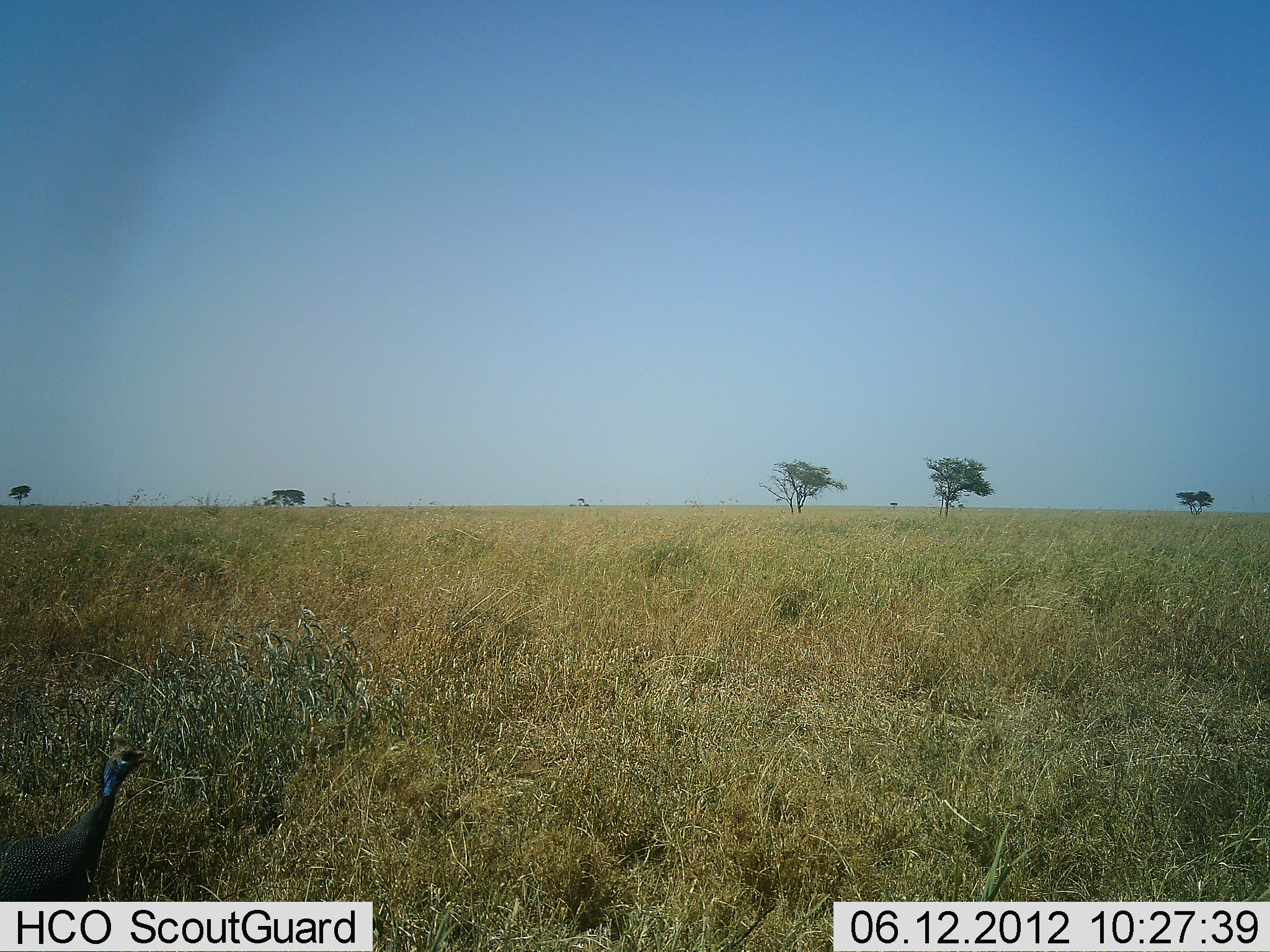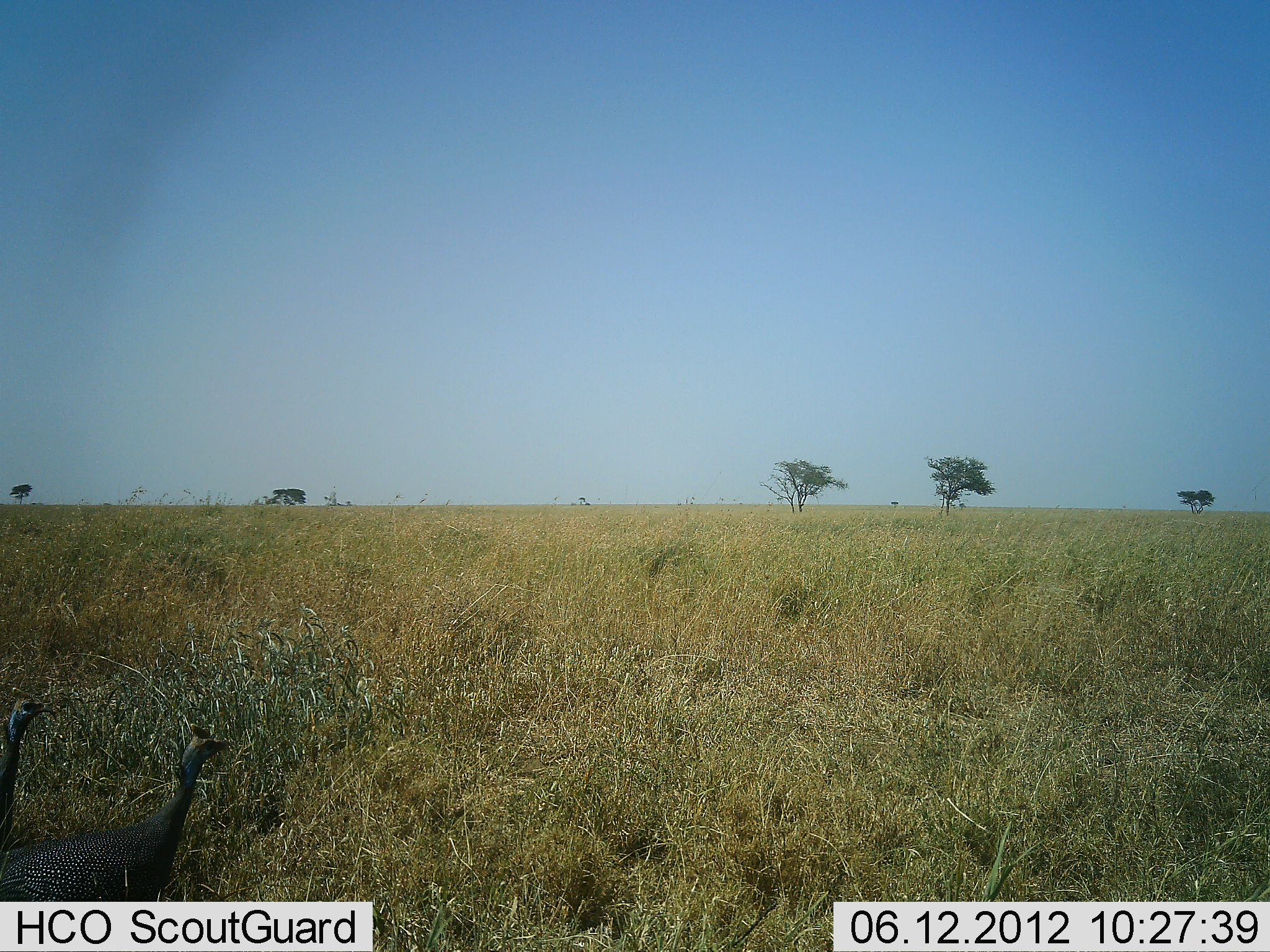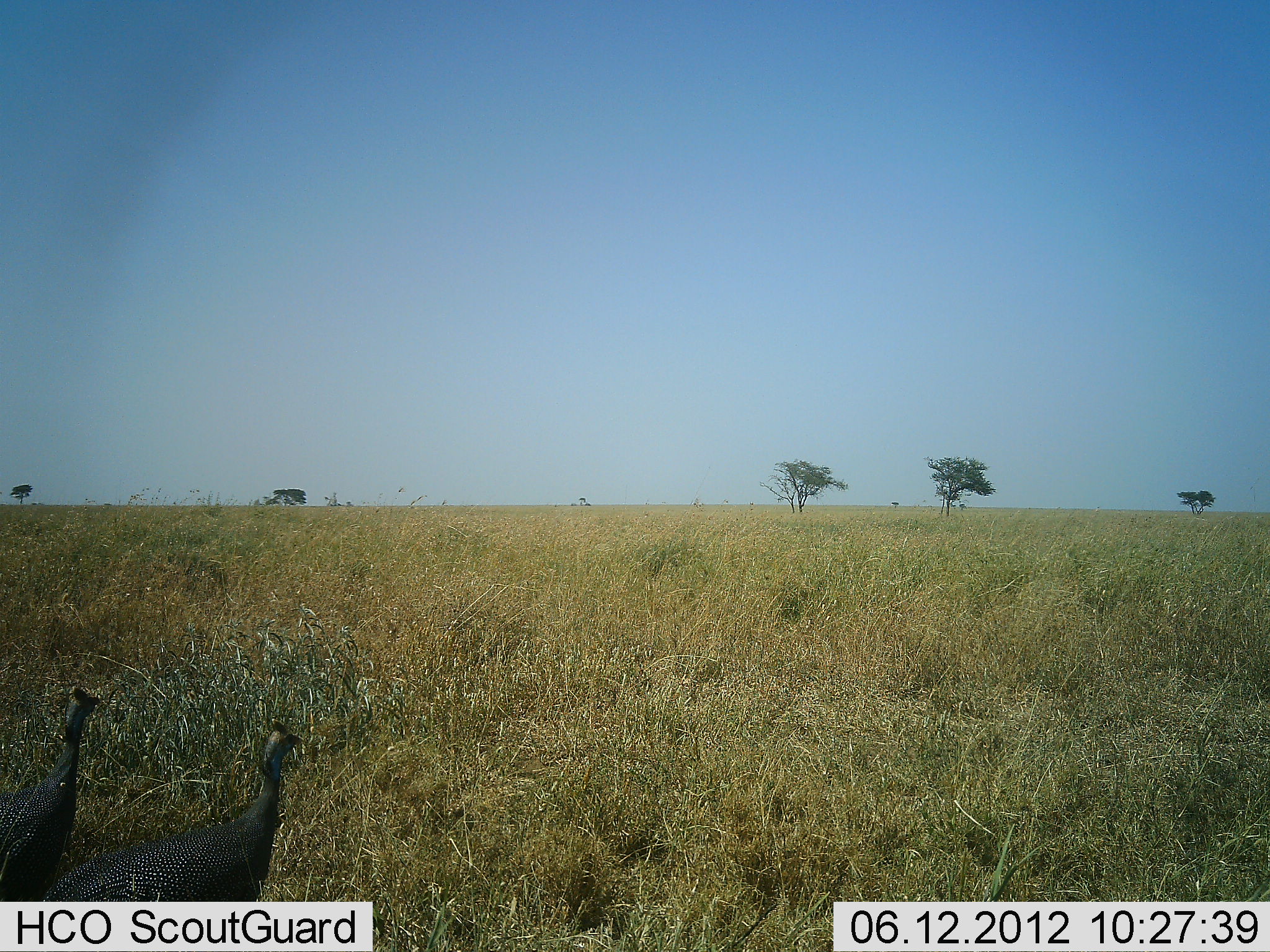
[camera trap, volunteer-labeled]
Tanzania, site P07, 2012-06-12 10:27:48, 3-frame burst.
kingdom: Animalia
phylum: Chordata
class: Aves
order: Galliformes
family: Numididae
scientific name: Numididae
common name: guinea fowl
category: guineafowl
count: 2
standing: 10%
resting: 0%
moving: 90%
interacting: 0%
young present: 0%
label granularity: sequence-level